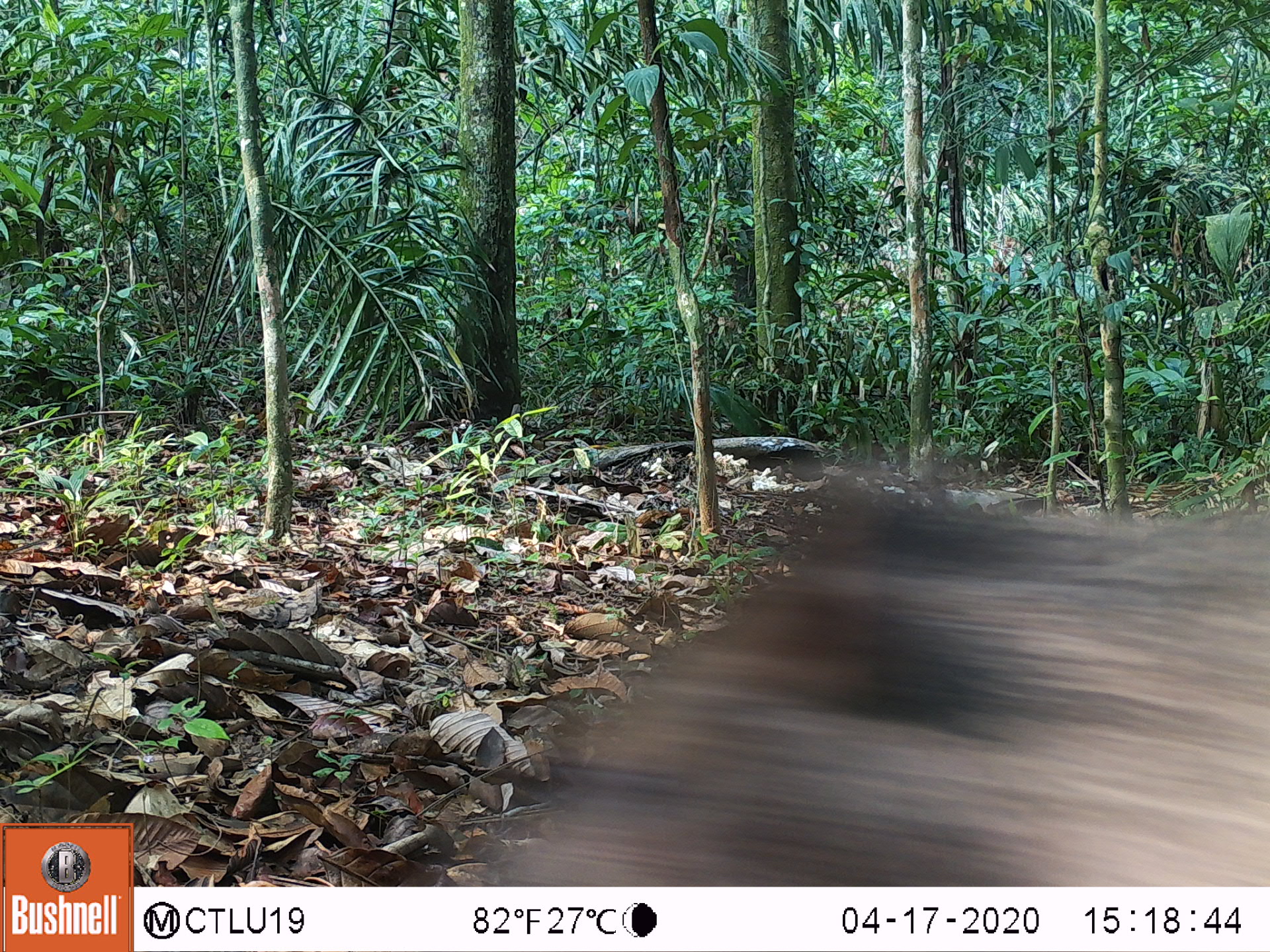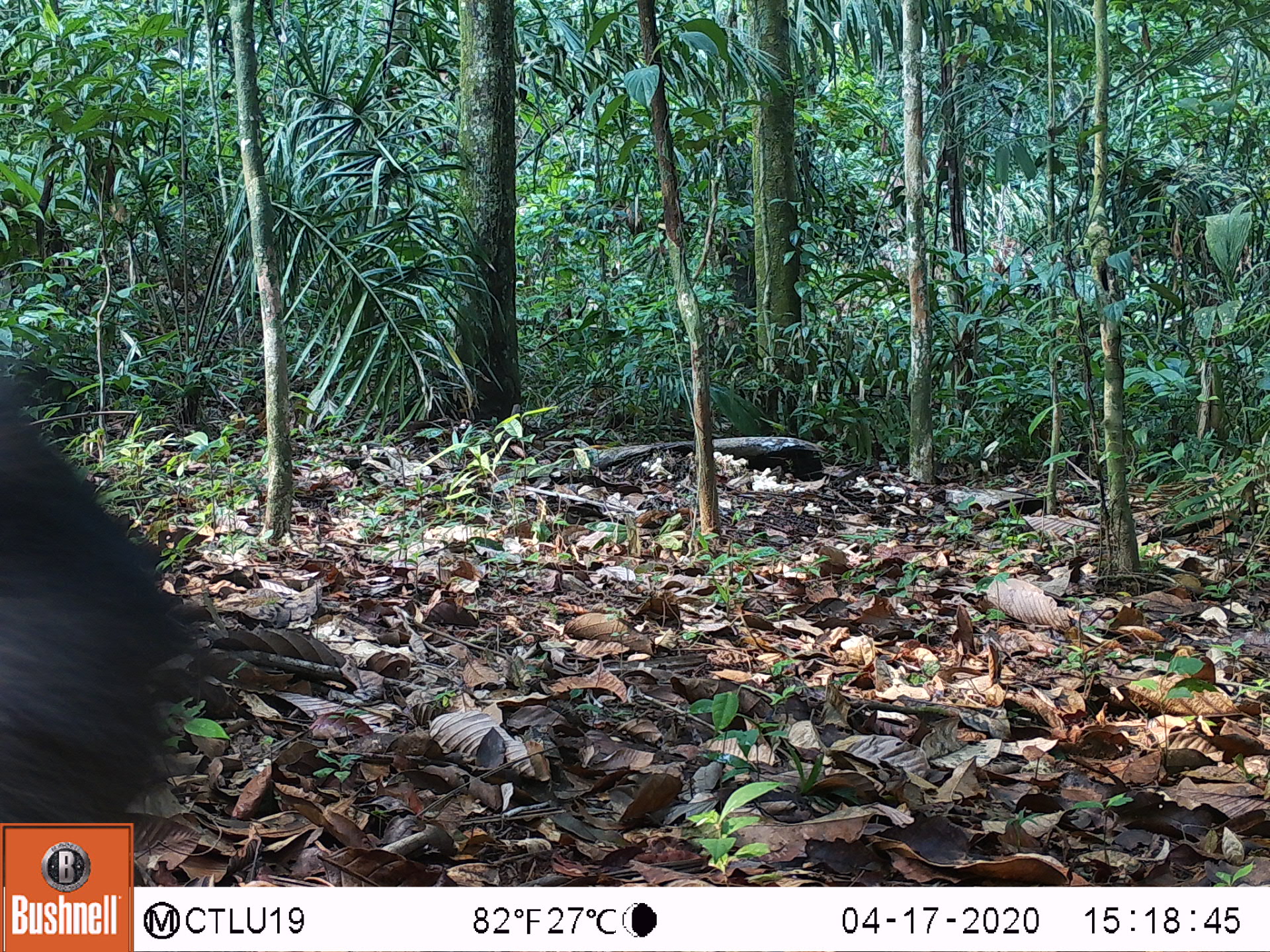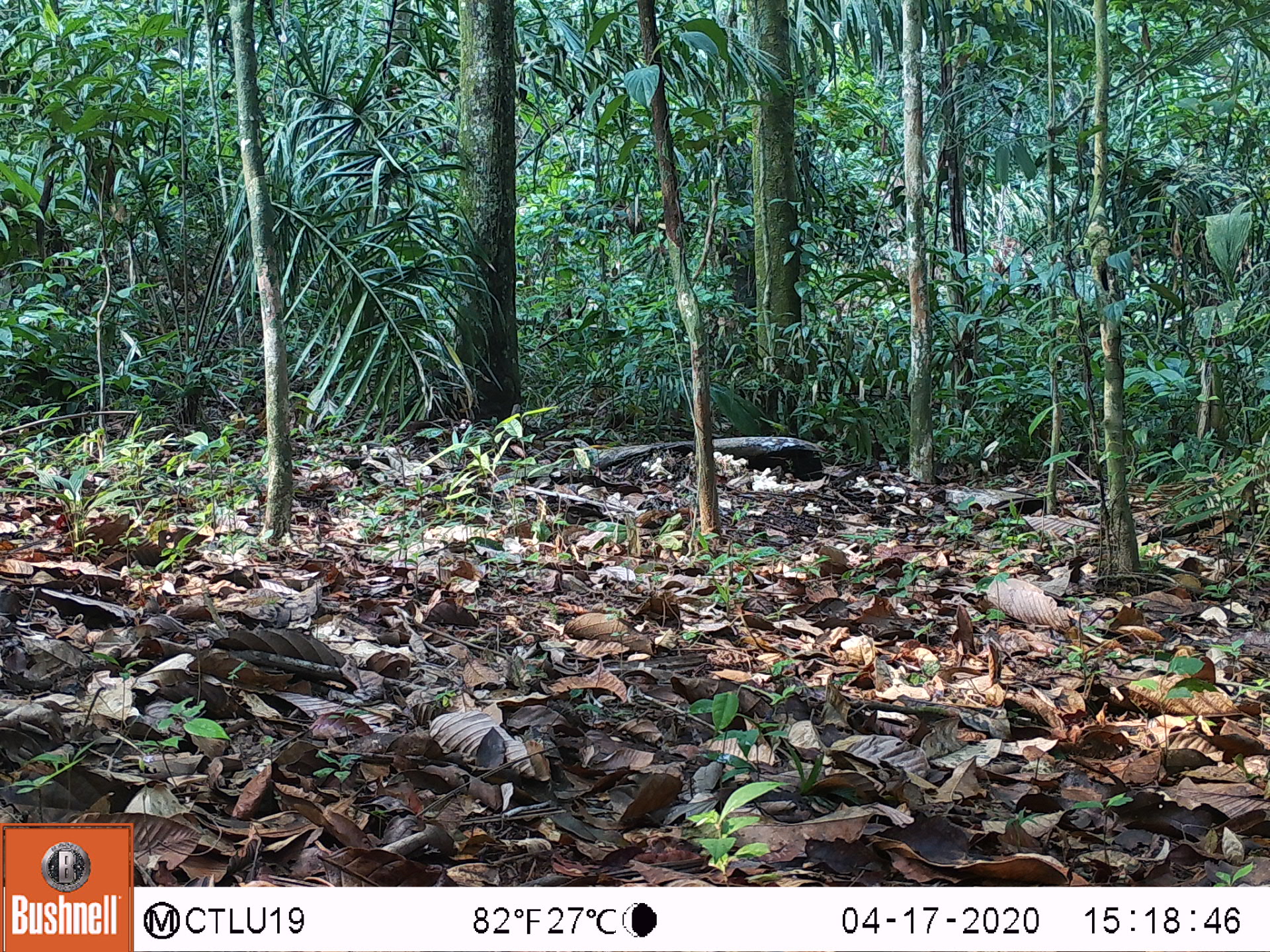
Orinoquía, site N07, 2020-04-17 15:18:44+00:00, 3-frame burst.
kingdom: Animalia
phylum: Chordata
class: Mammalia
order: Artiodactyla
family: Tayassuidae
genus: Pecari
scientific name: Pecari tajacu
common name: collared peccary